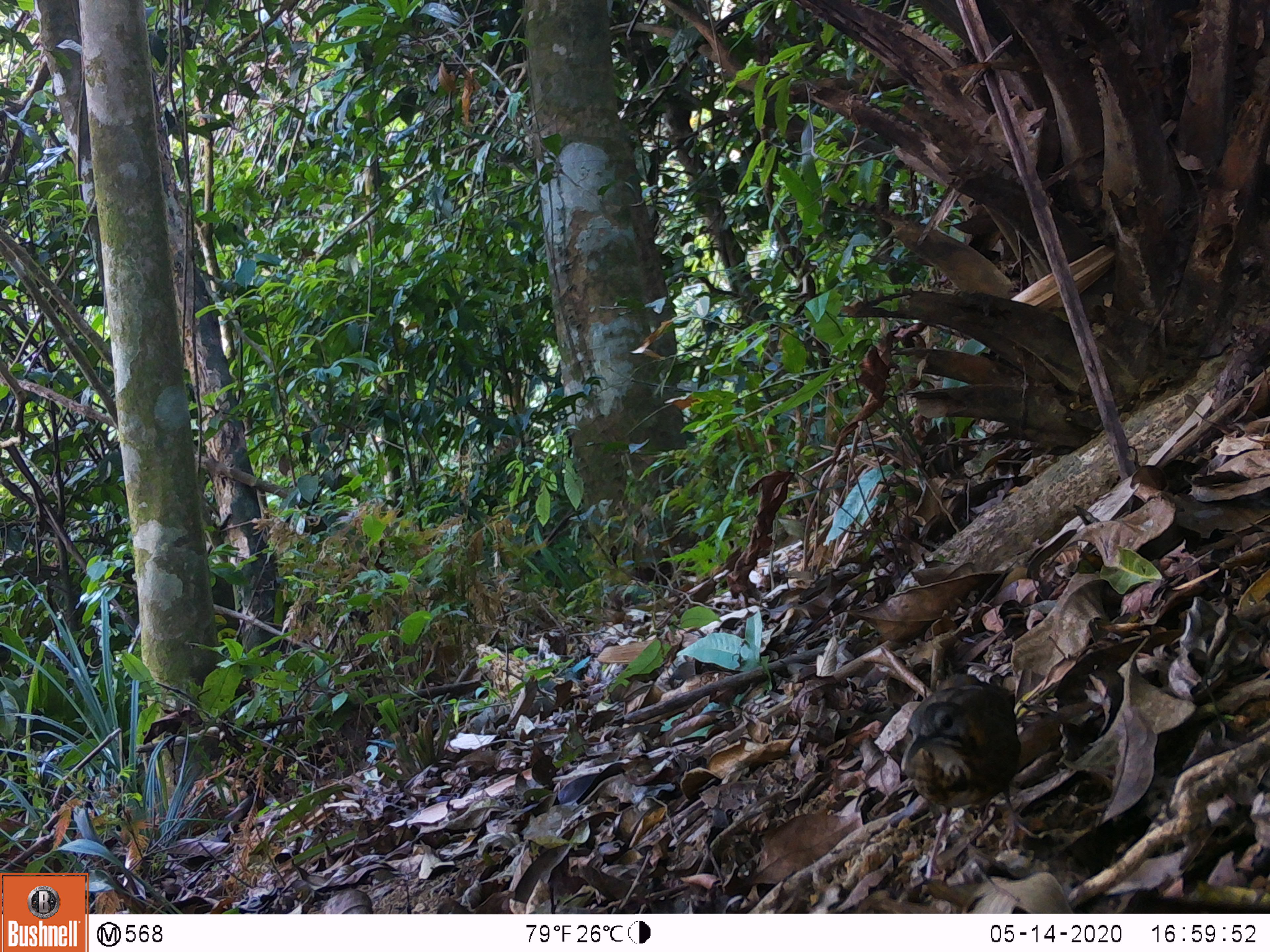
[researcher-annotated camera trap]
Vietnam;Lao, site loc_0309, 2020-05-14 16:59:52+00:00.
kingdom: Animalia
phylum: Chordata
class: Aves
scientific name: Aves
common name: bird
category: unidentified bird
Unidentified bird (bird) (Aves). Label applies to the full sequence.